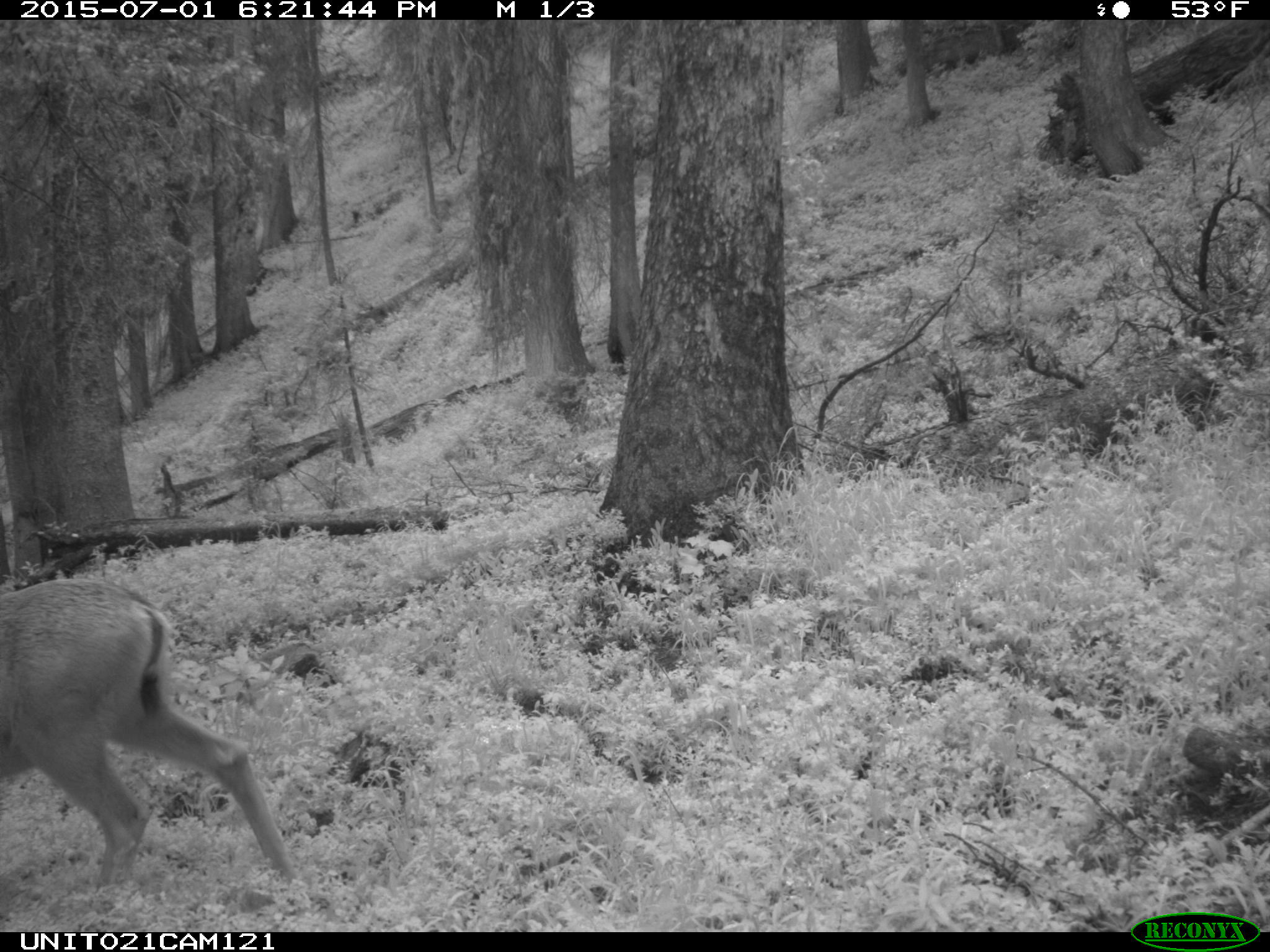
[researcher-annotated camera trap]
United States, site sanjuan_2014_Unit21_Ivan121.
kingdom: Animalia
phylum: Chordata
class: Mammalia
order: Artiodactyla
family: Cervidae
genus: Odocoileus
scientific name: Odocoileus hemionus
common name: mule deer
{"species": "Odocoileus hemionus (mule deer)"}